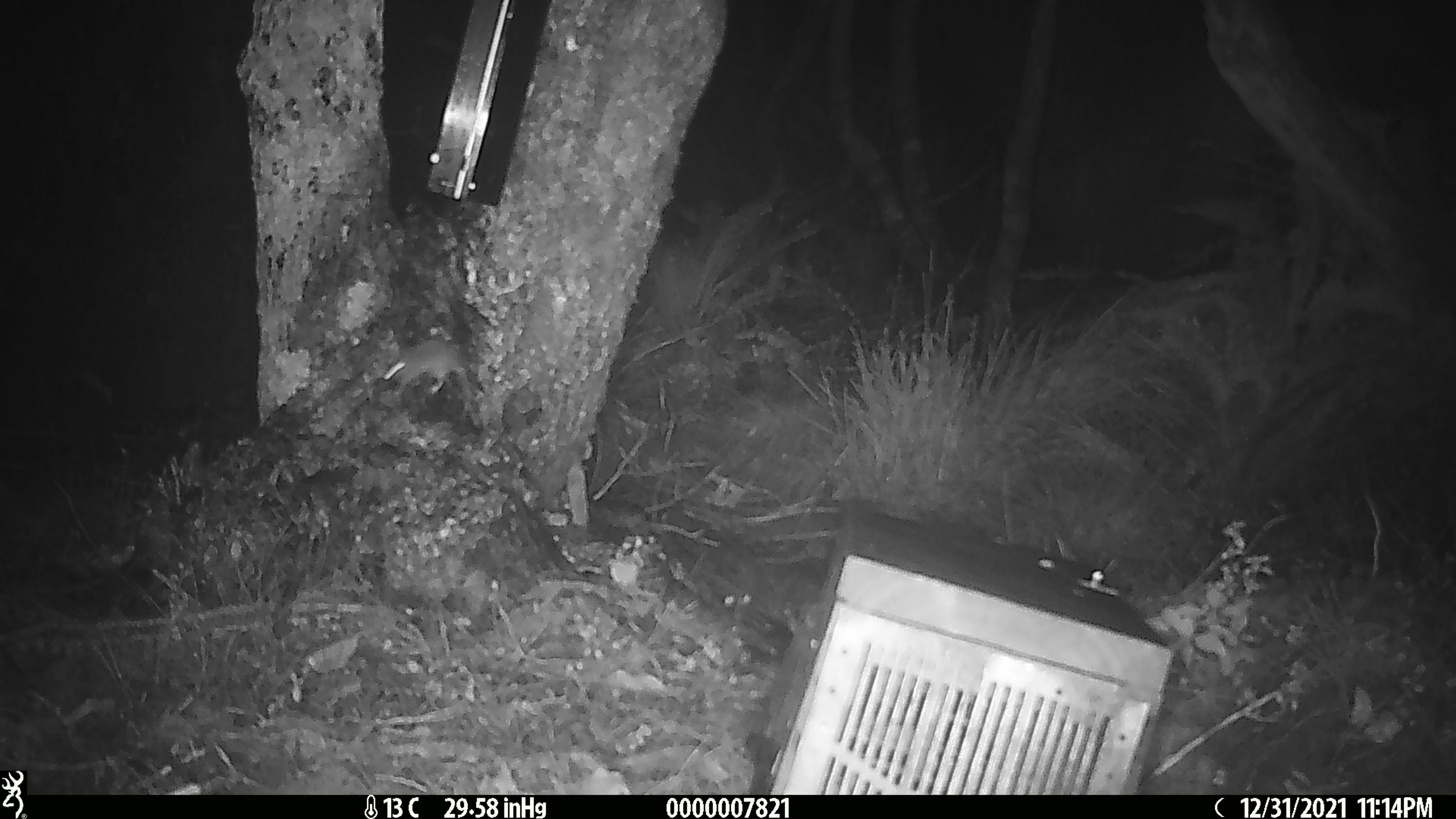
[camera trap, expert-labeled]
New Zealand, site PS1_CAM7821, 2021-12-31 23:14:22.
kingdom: Animalia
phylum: Chordata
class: Mammalia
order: Rodentia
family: Muridae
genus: Mus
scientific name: Mus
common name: mouse